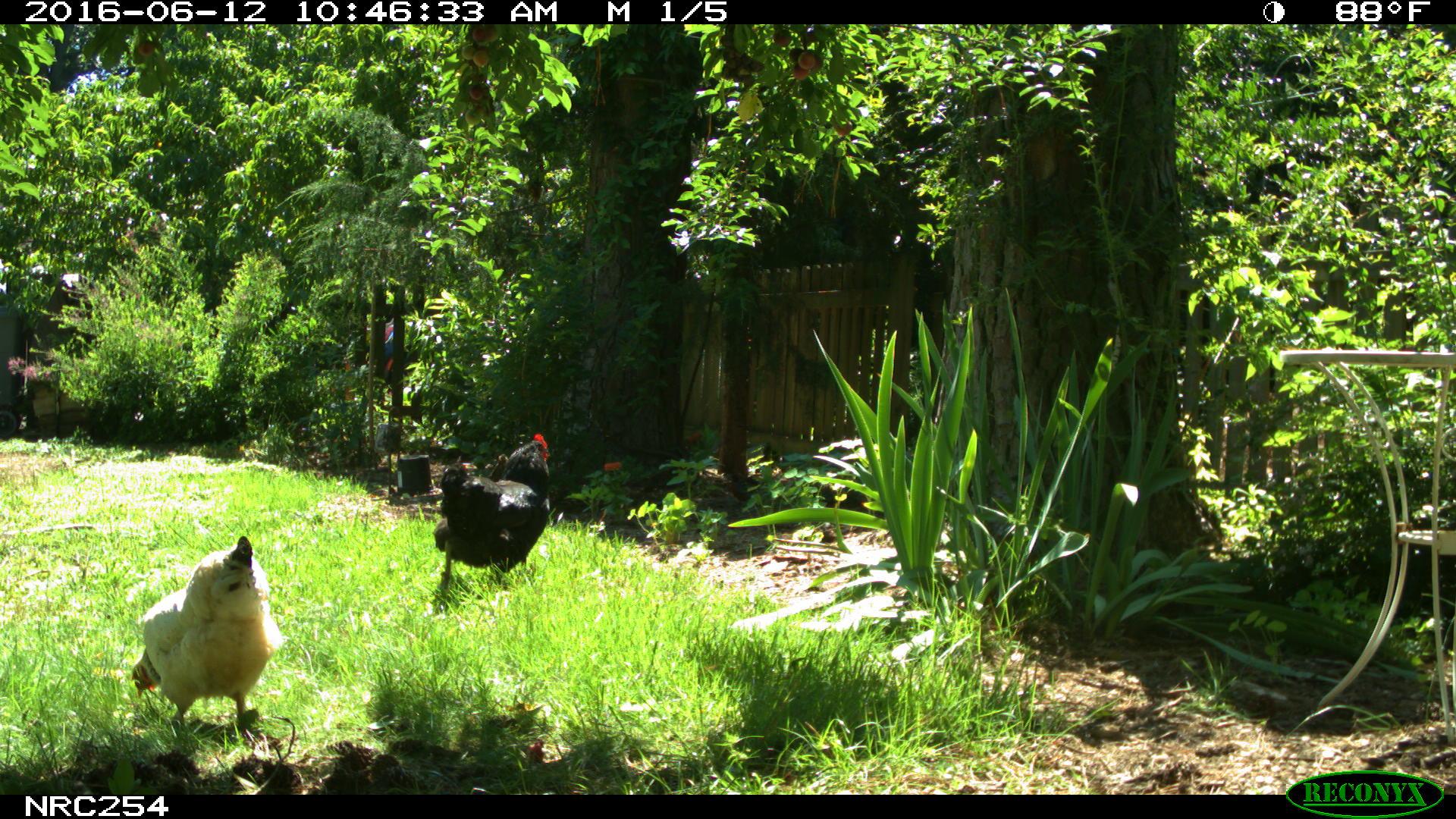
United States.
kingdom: Animalia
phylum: Chordata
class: Aves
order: Galliformes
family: Phasianidae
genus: Gallus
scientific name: Gallus gallus domesticus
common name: domestic chicken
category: Chicken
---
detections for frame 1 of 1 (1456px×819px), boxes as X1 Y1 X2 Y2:
Chicken: 117 534 278 758; 429 419 572 602